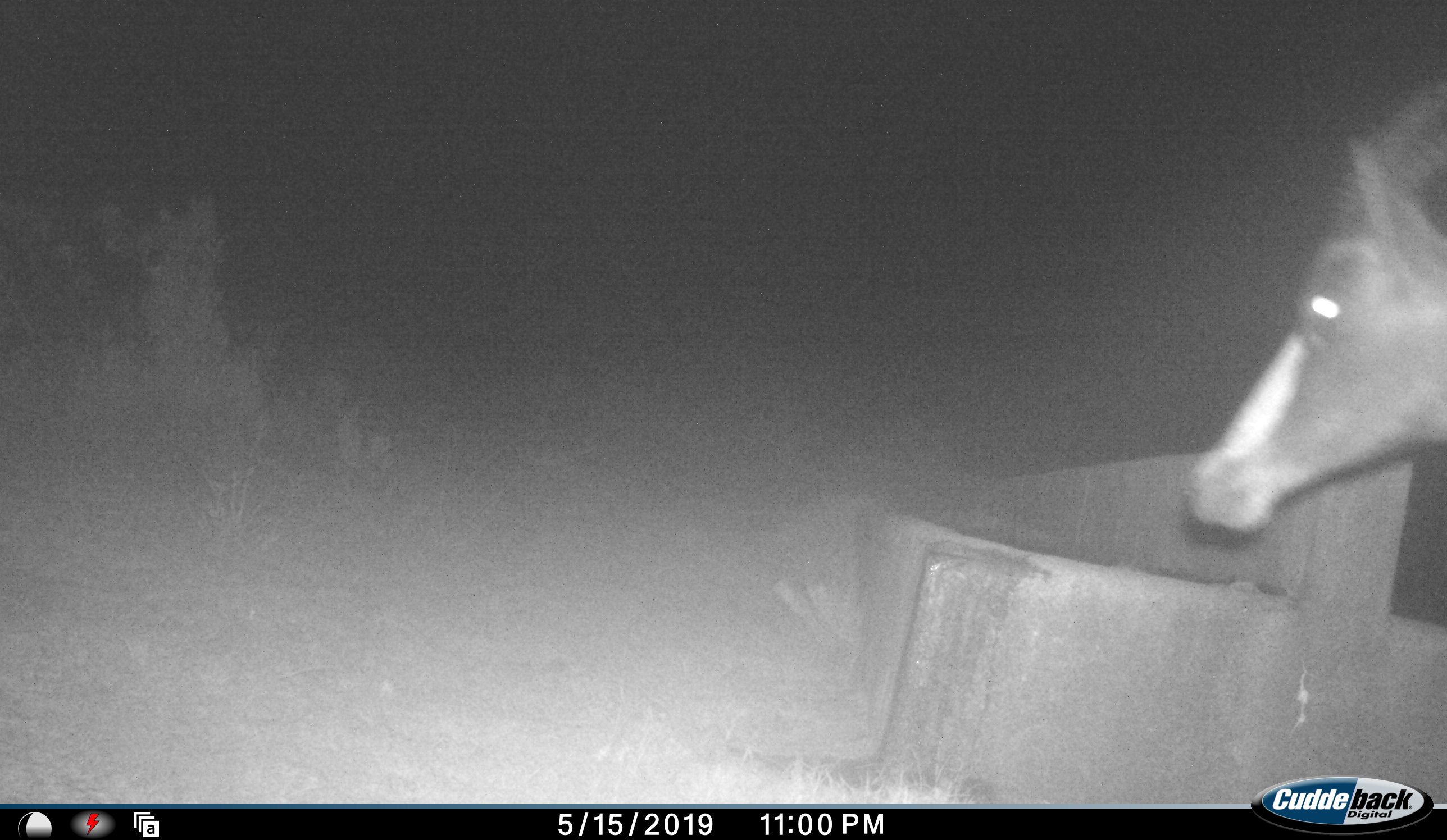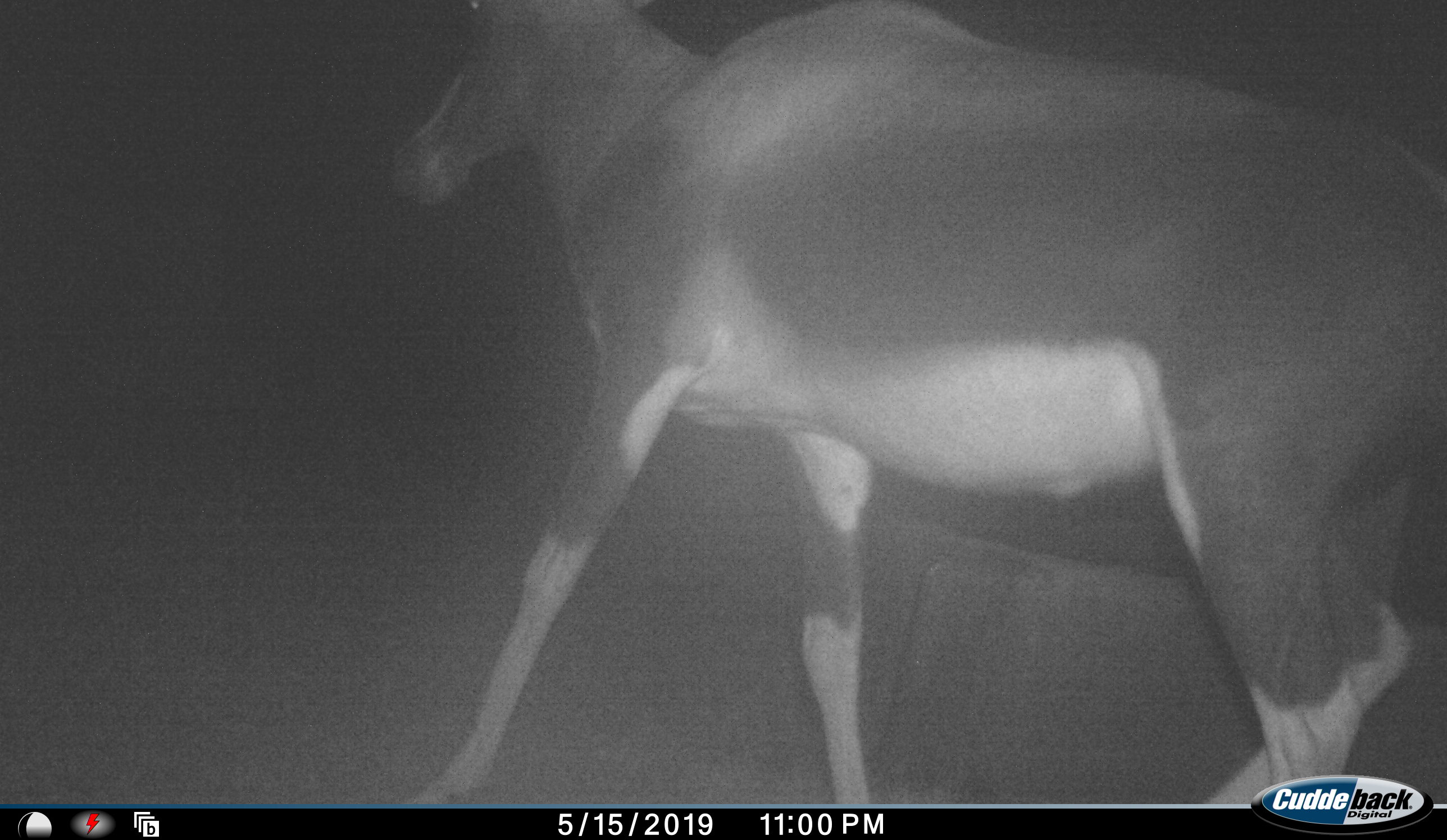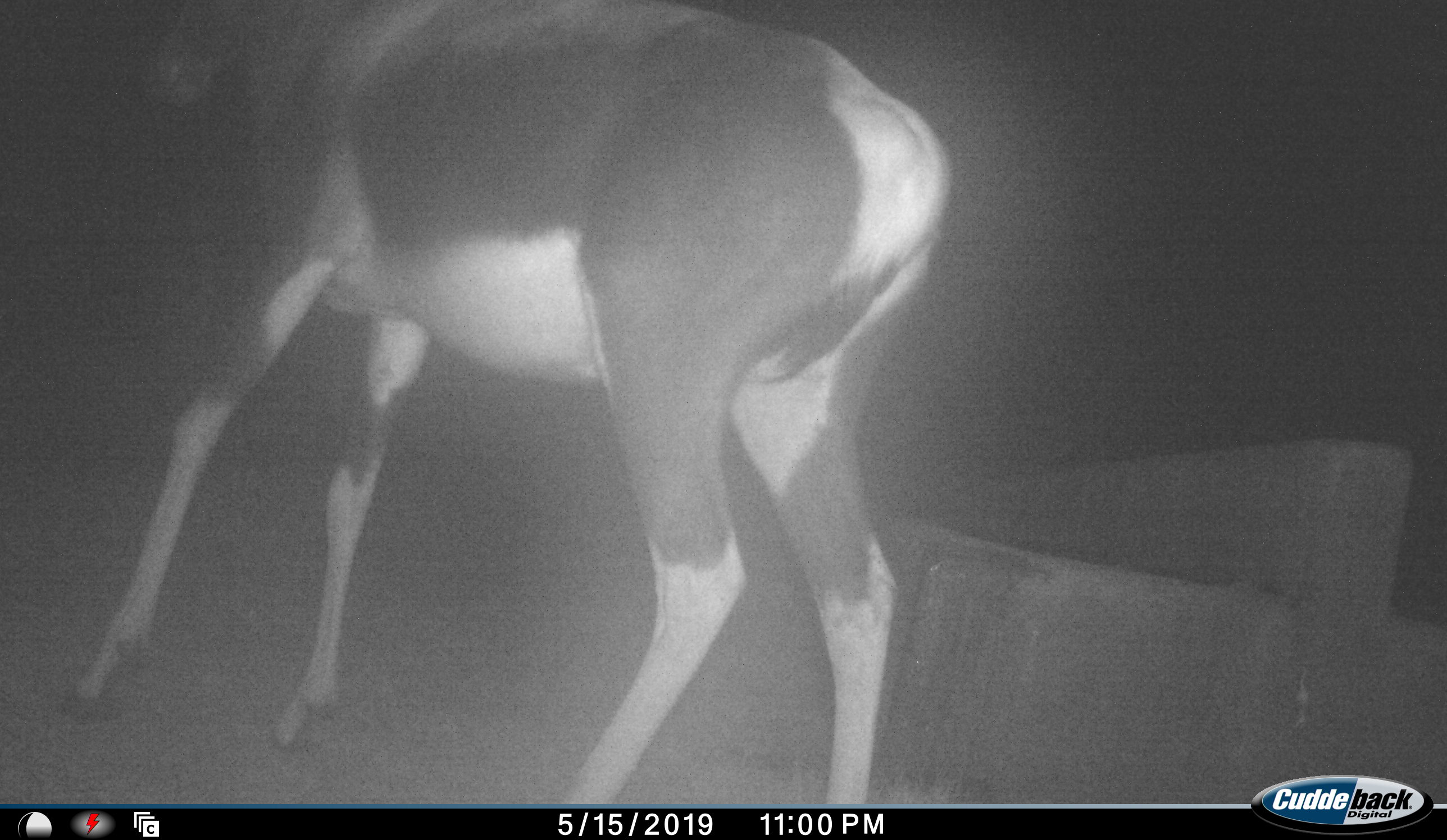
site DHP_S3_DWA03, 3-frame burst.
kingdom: Animalia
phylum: Chordata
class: Mammalia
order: Artiodactyla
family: Bovidae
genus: Damaliscus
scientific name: Damaliscus pygargus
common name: bontebok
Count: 1.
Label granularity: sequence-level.